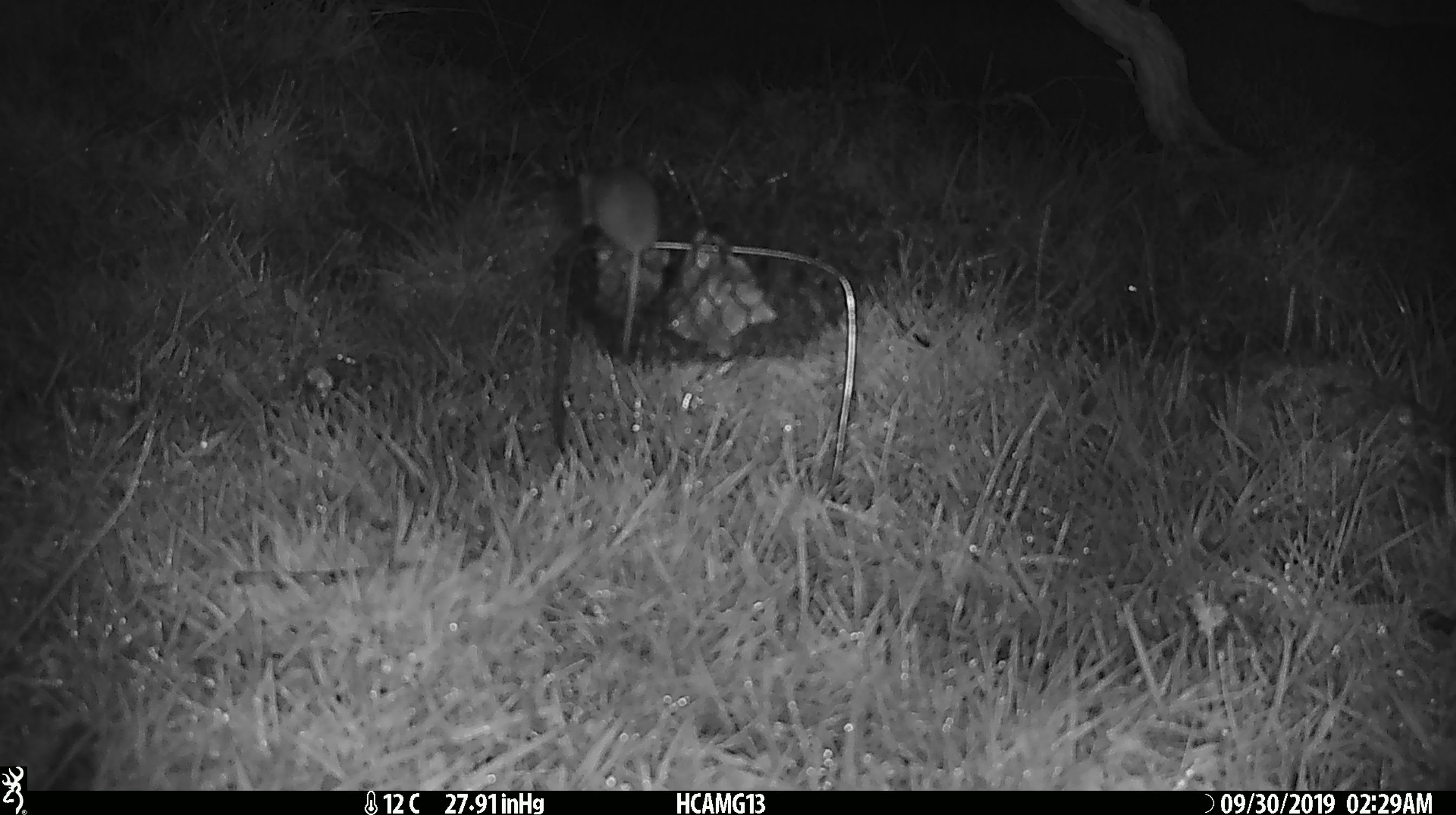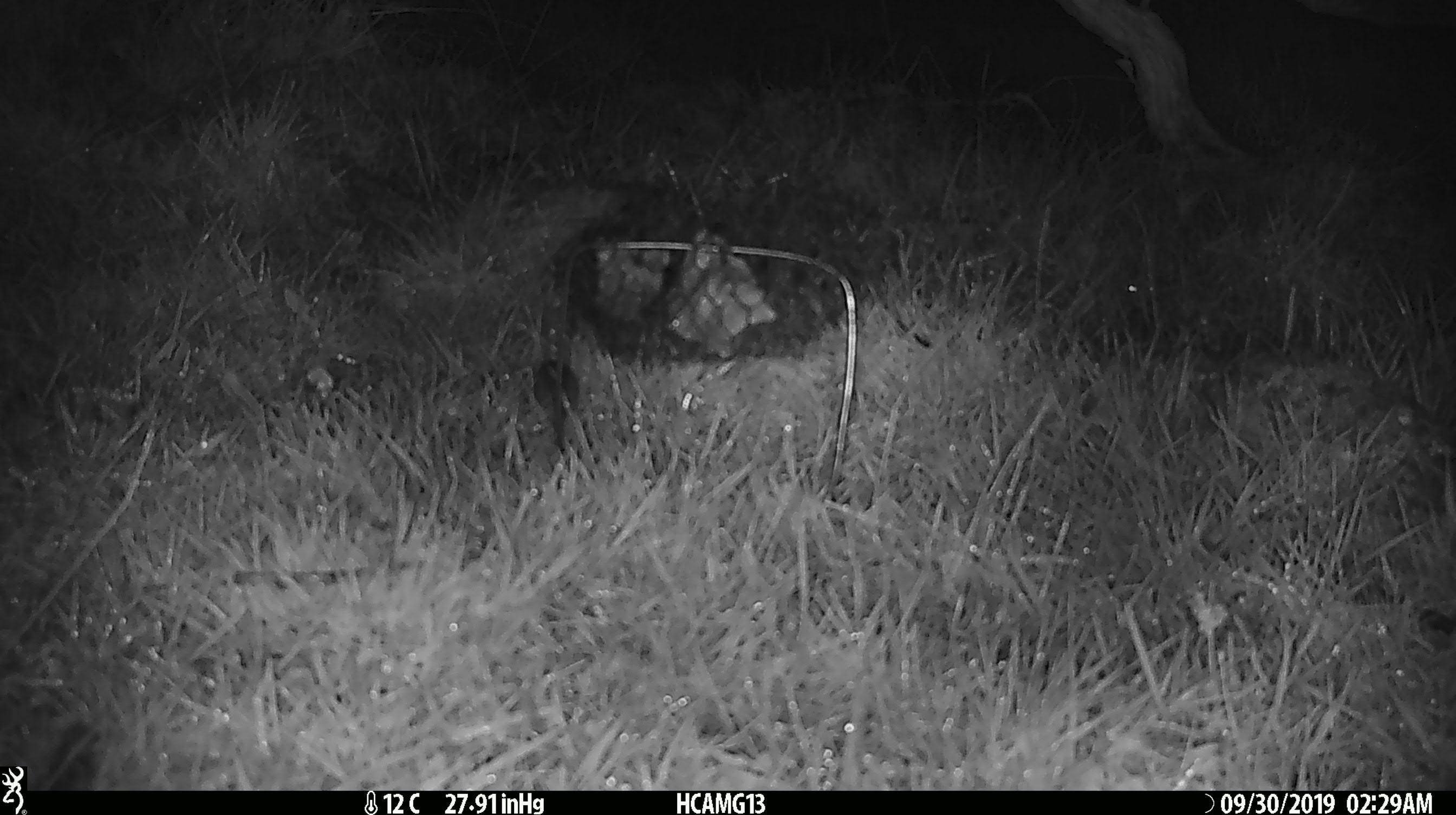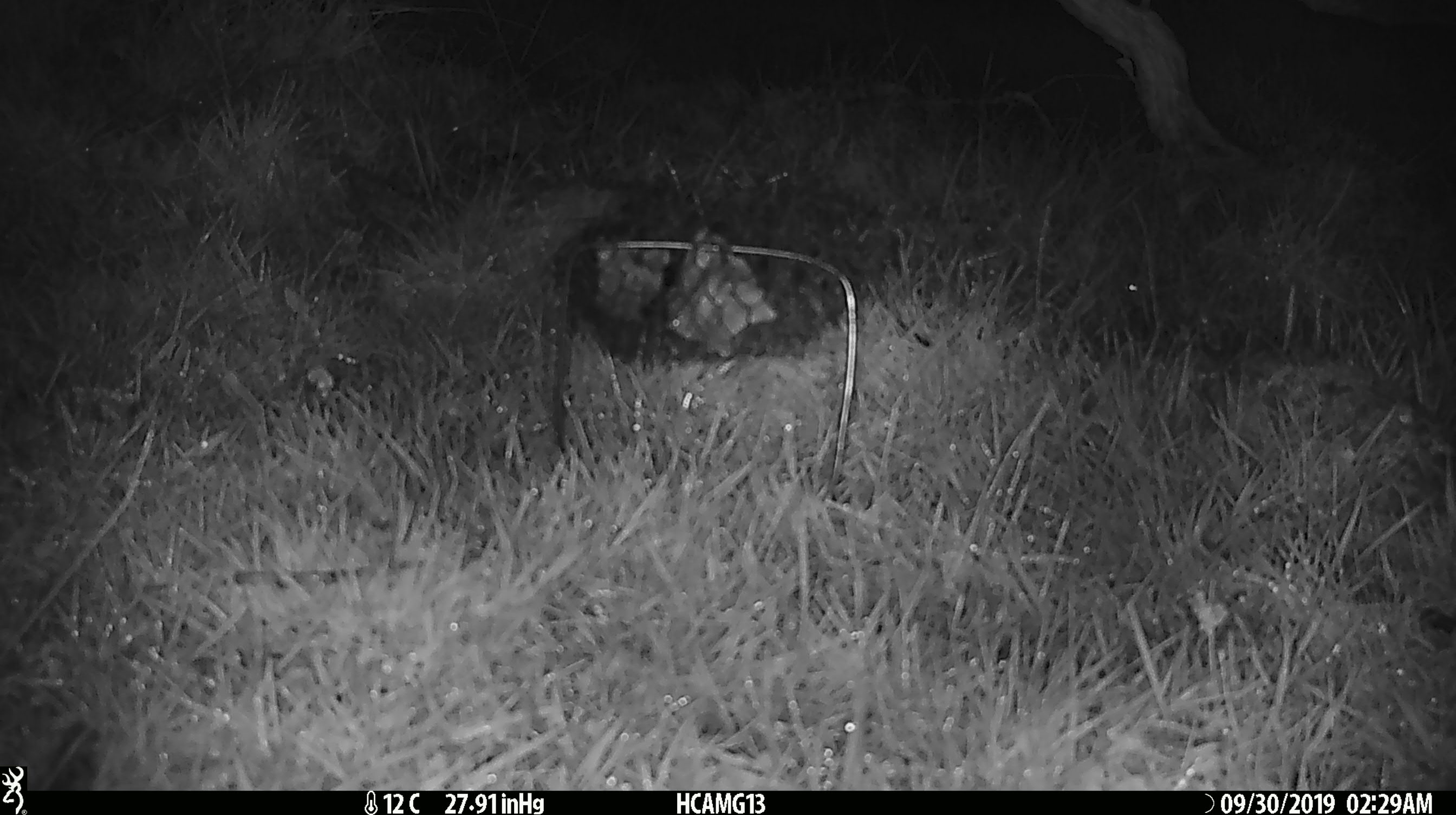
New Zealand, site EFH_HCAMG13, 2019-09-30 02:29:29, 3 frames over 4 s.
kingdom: Animalia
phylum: Chordata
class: Mammalia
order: Rodentia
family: Muridae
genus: Mus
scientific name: Mus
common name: mouse